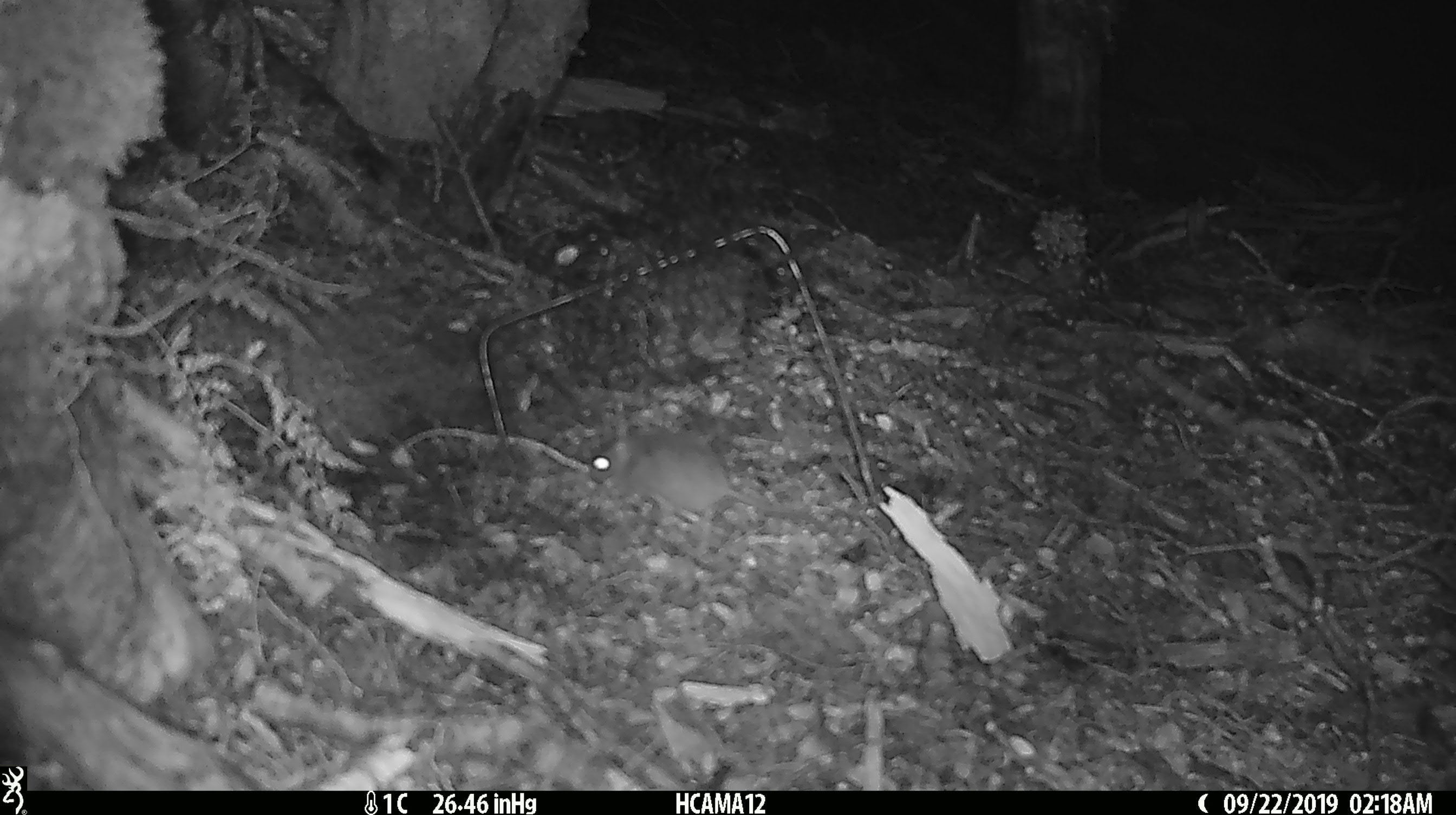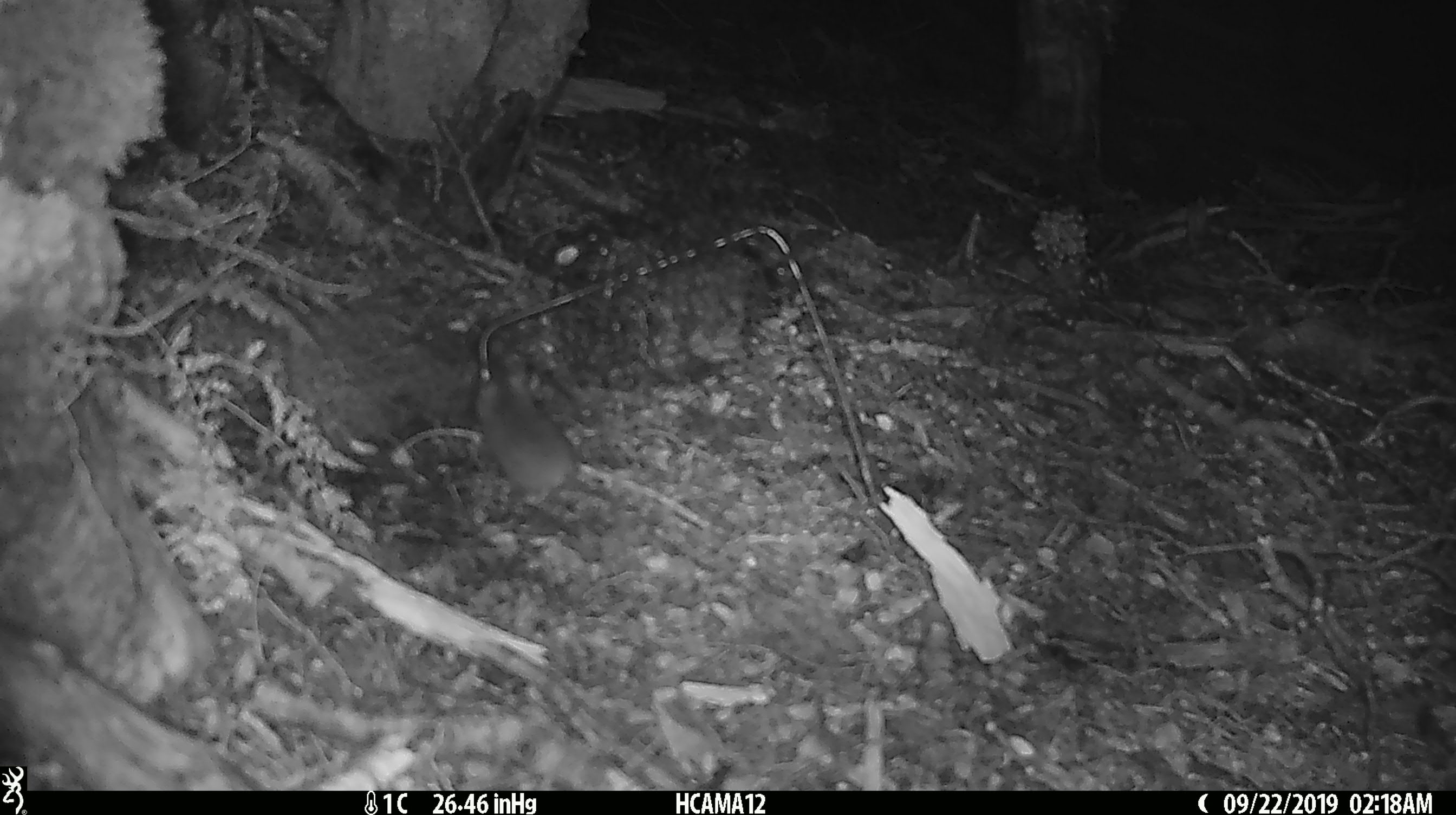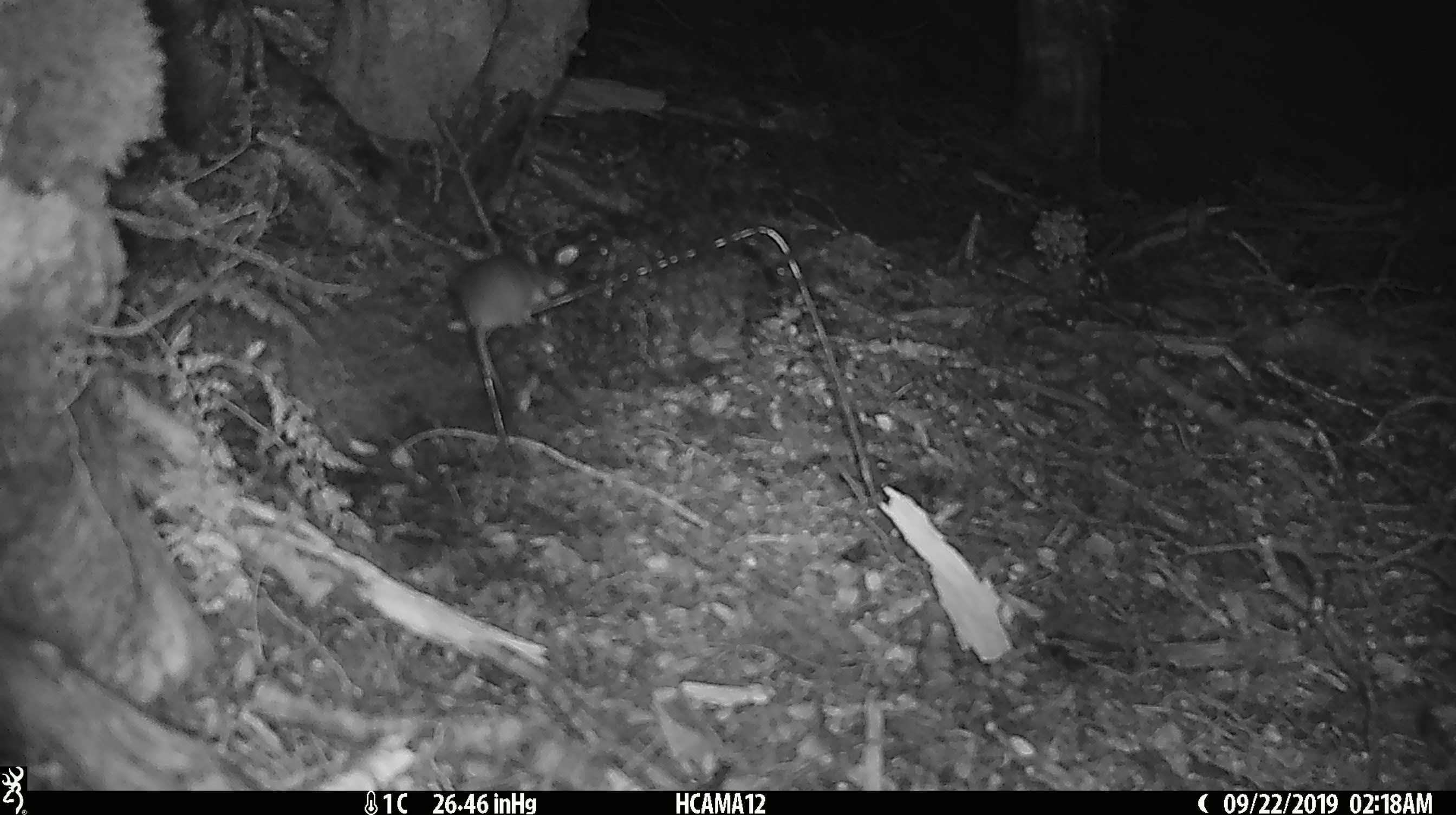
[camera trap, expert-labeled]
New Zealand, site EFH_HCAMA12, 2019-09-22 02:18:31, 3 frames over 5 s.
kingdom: Animalia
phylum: Chordata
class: Mammalia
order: Rodentia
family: Muridae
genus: Mus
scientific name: Mus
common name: mouse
Mouse (Mus).